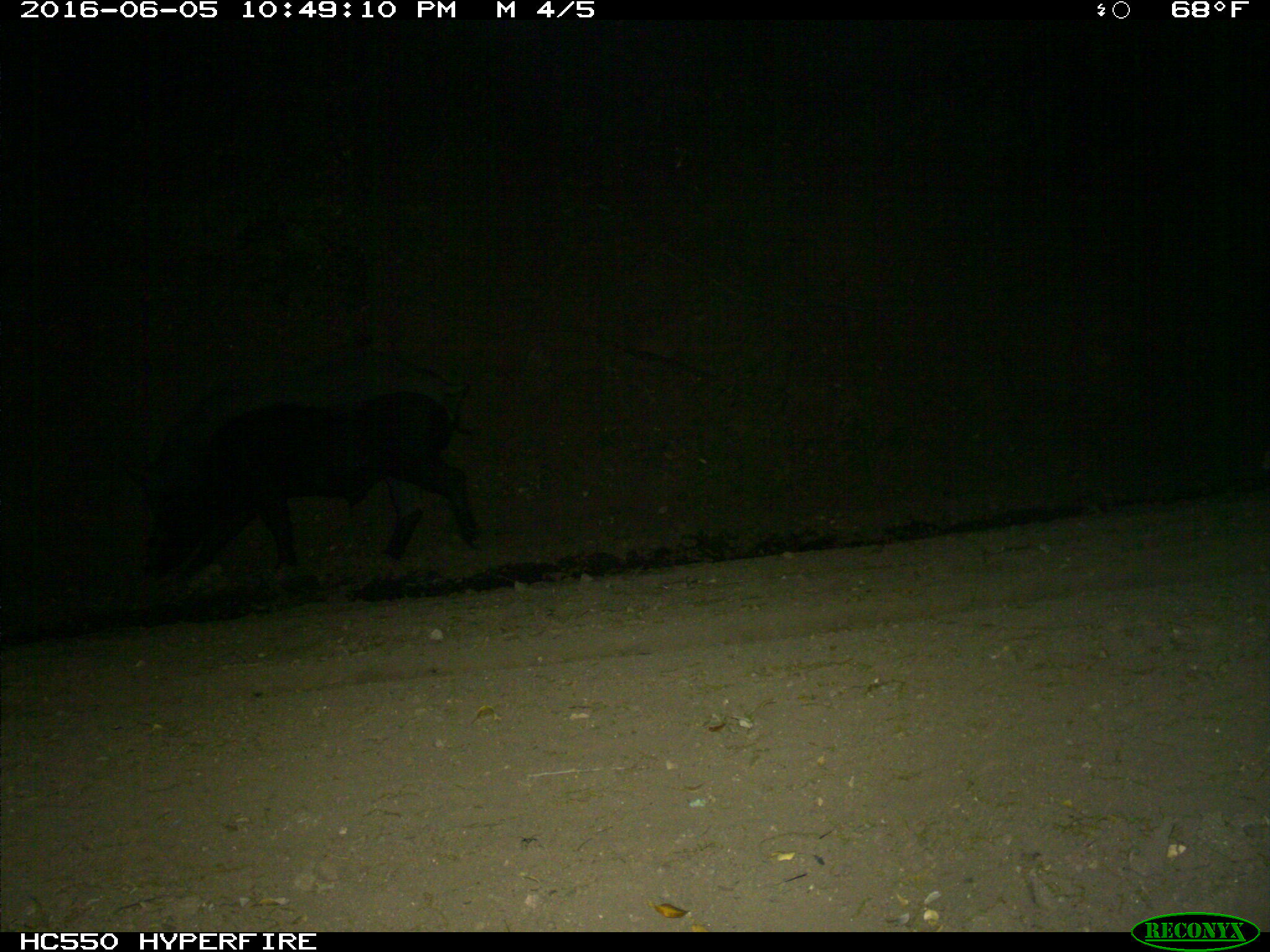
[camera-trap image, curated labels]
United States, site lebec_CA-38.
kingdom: Animalia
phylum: Chordata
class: Mammalia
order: Artiodactyla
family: Suidae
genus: Sus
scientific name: Sus scrofa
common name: wild boar